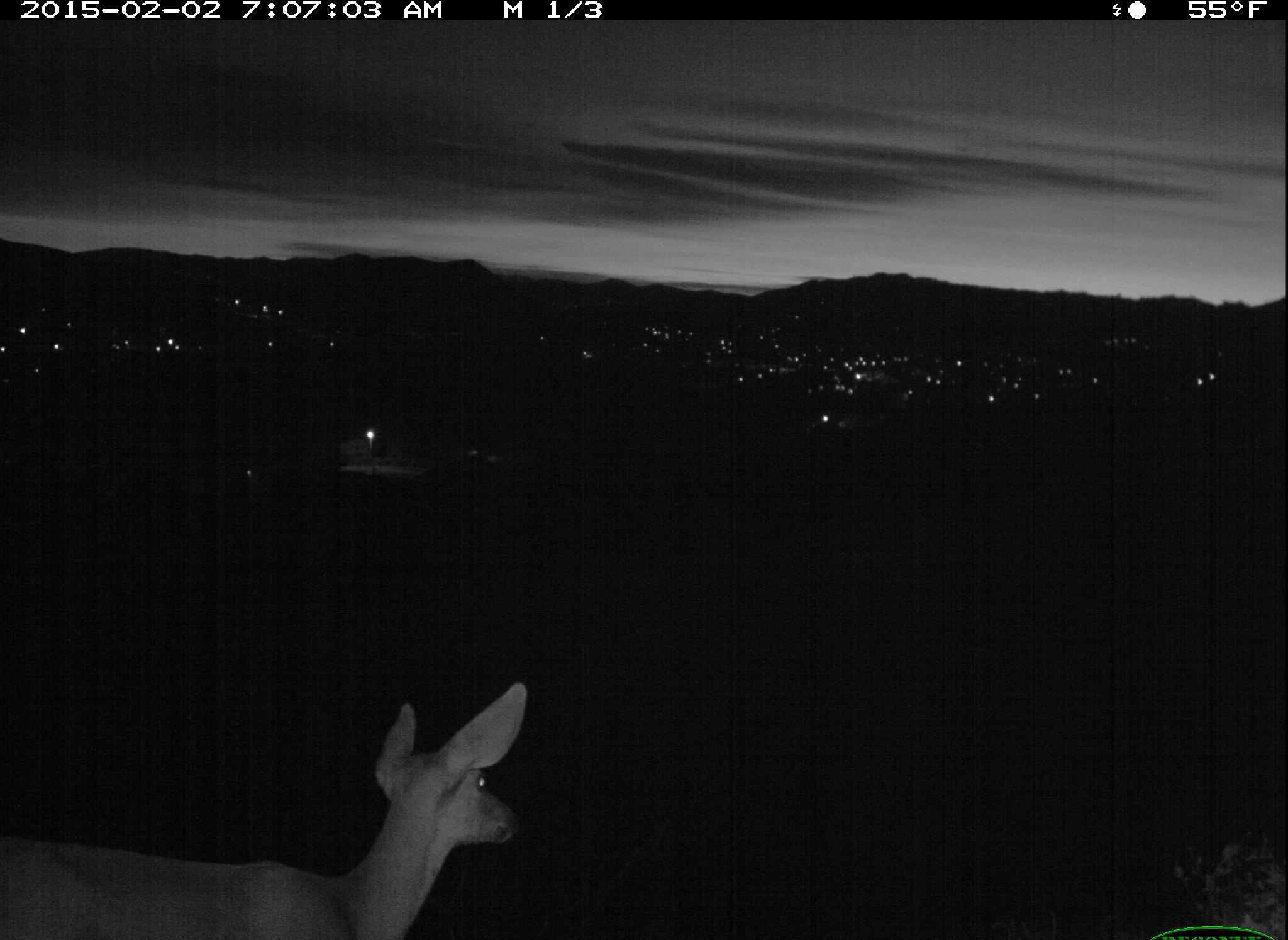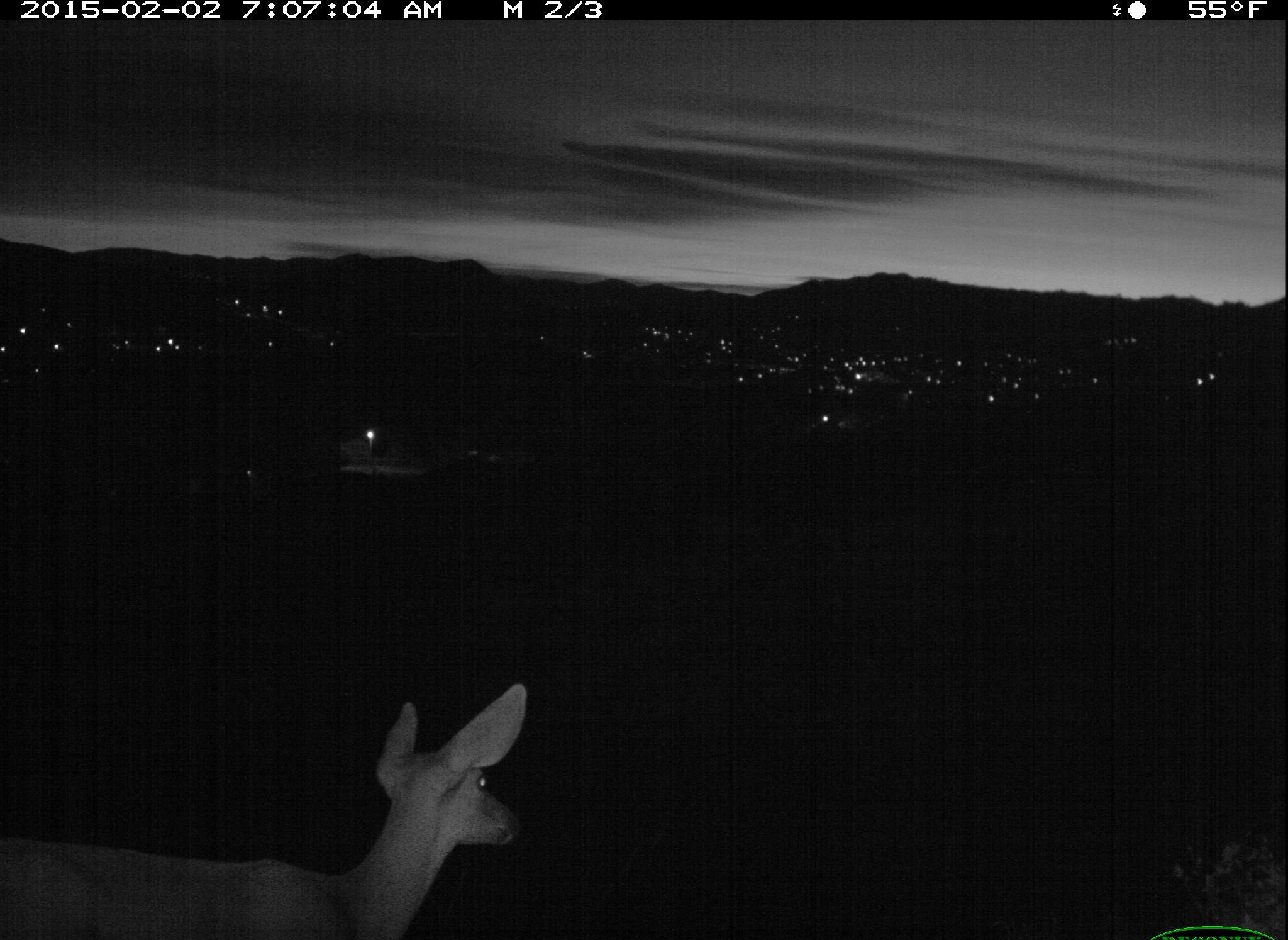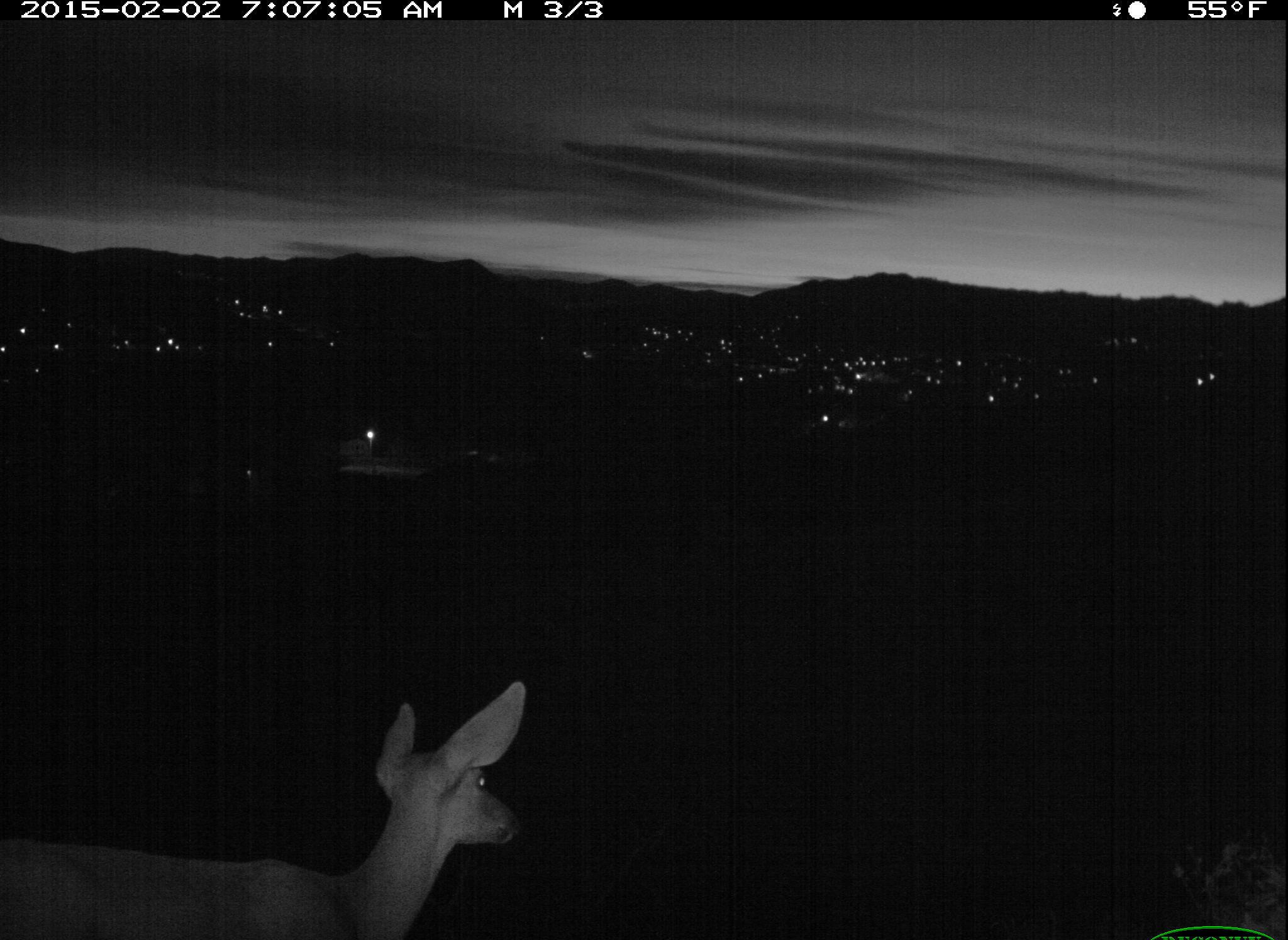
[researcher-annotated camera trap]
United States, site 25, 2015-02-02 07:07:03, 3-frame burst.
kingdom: Animalia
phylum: Chordata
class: Mammalia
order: Artiodactyla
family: Cervidae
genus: Odocoileus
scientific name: Odocoileus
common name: deer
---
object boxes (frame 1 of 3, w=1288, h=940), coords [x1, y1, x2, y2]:
deer: [0, 681, 530, 940]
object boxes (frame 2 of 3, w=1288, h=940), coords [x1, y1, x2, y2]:
deer: [0, 678, 532, 940]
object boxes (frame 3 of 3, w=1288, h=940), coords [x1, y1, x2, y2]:
deer: [0, 677, 523, 940]